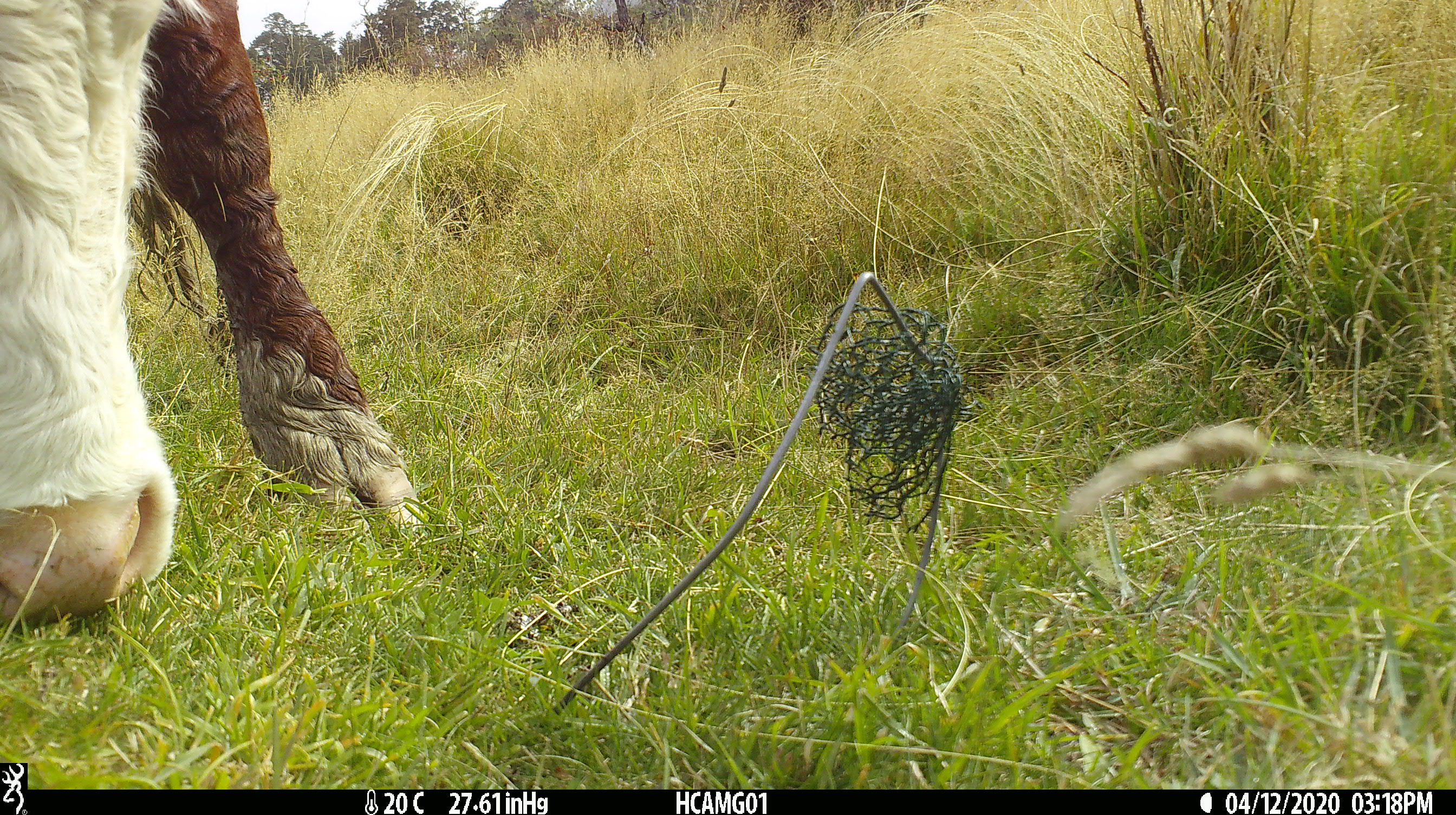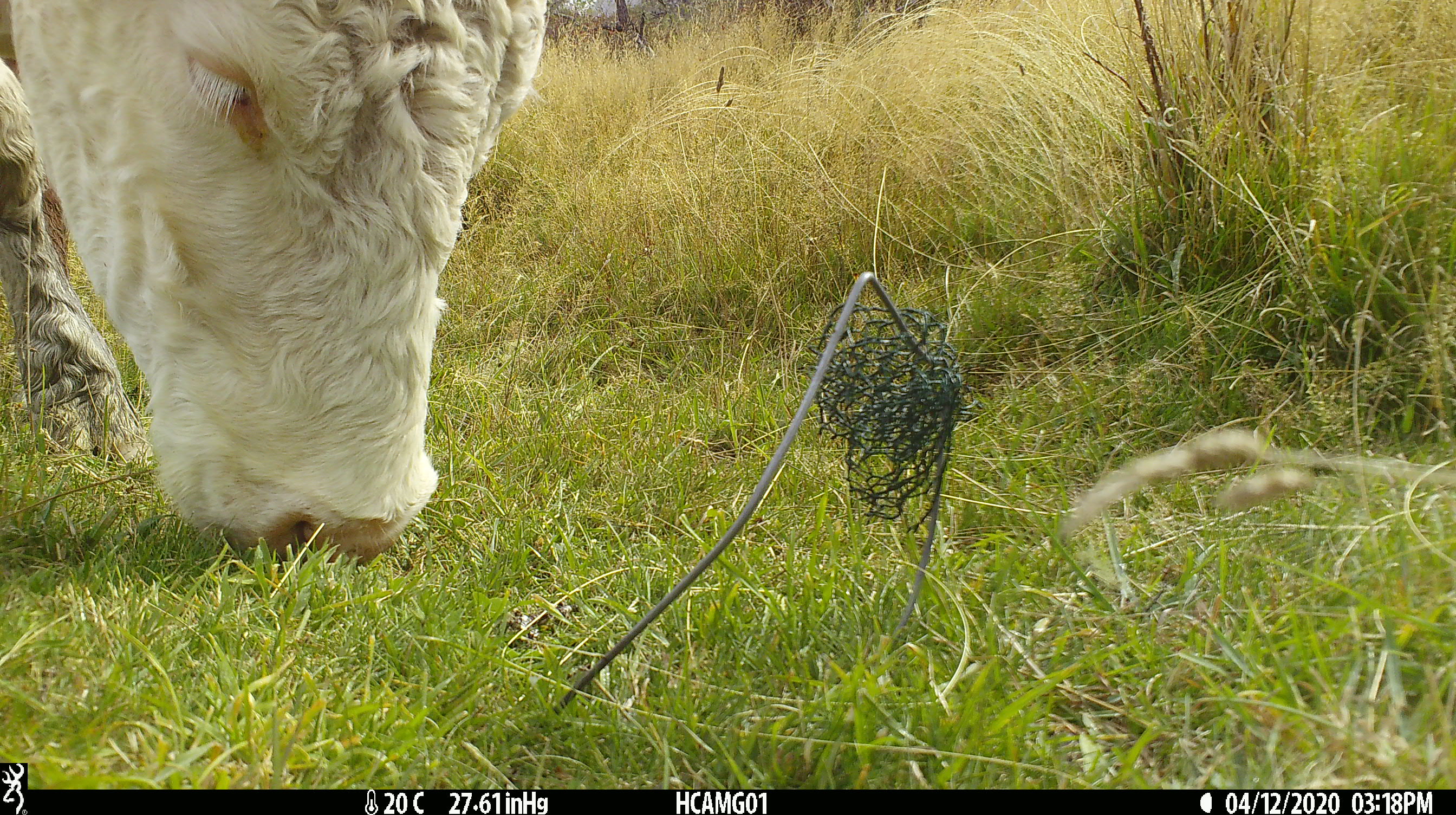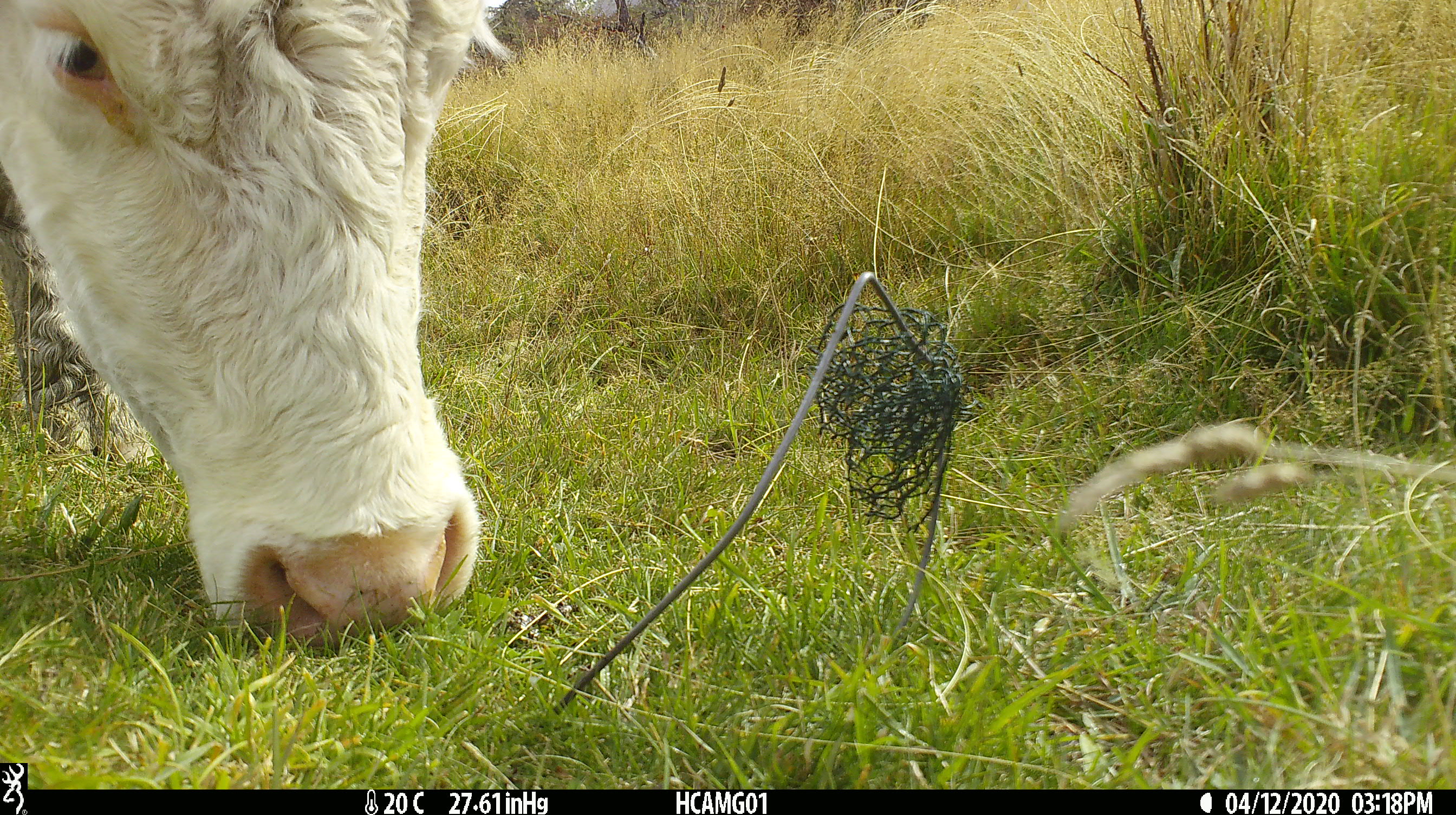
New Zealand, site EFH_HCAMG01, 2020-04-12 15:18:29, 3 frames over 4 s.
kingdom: Animalia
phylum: Chordata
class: Mammalia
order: Artiodactyla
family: Bovidae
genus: Bos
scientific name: Bos taurus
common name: domestic cow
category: cow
Cow (domestic cow) (Bos taurus).